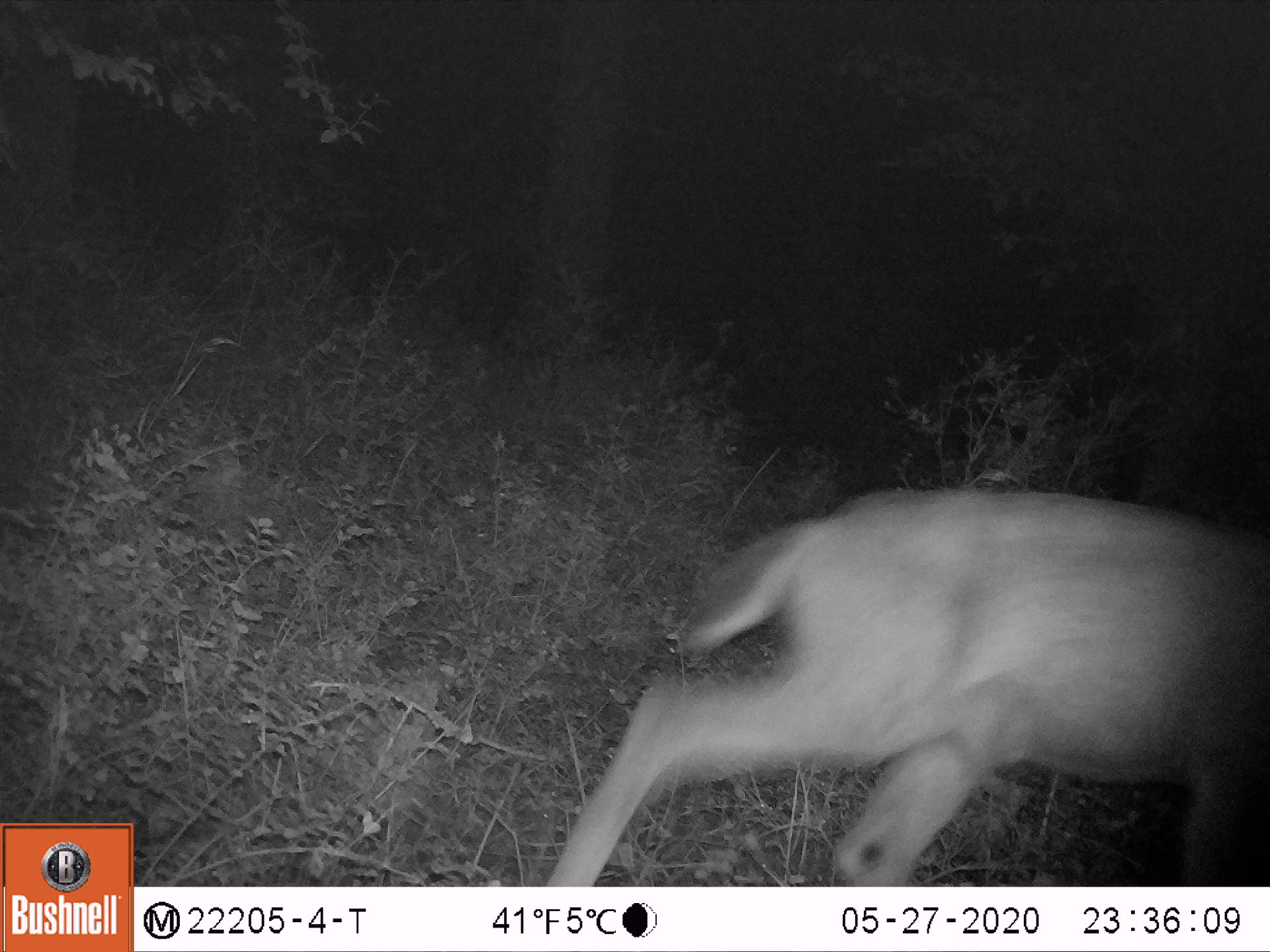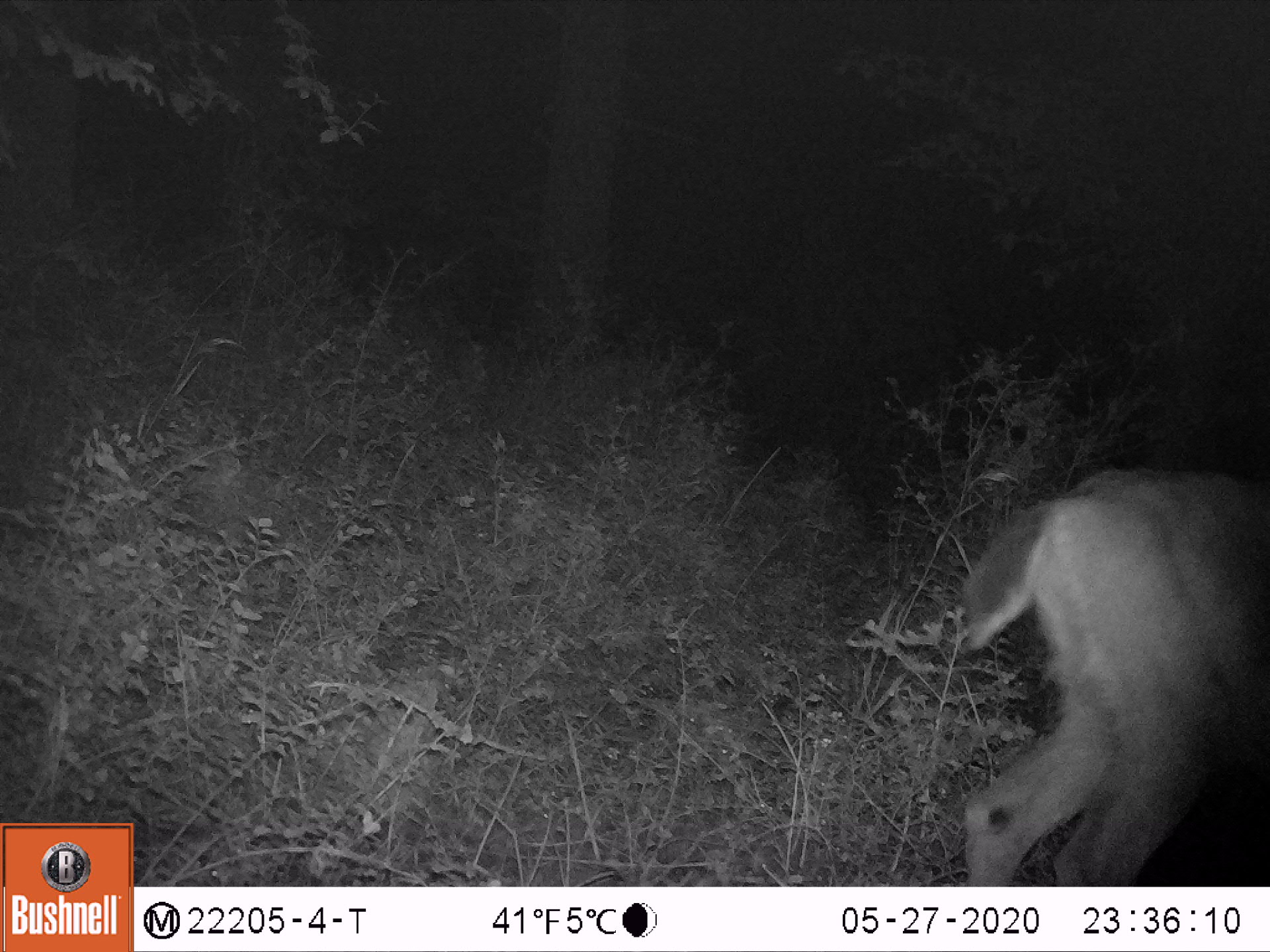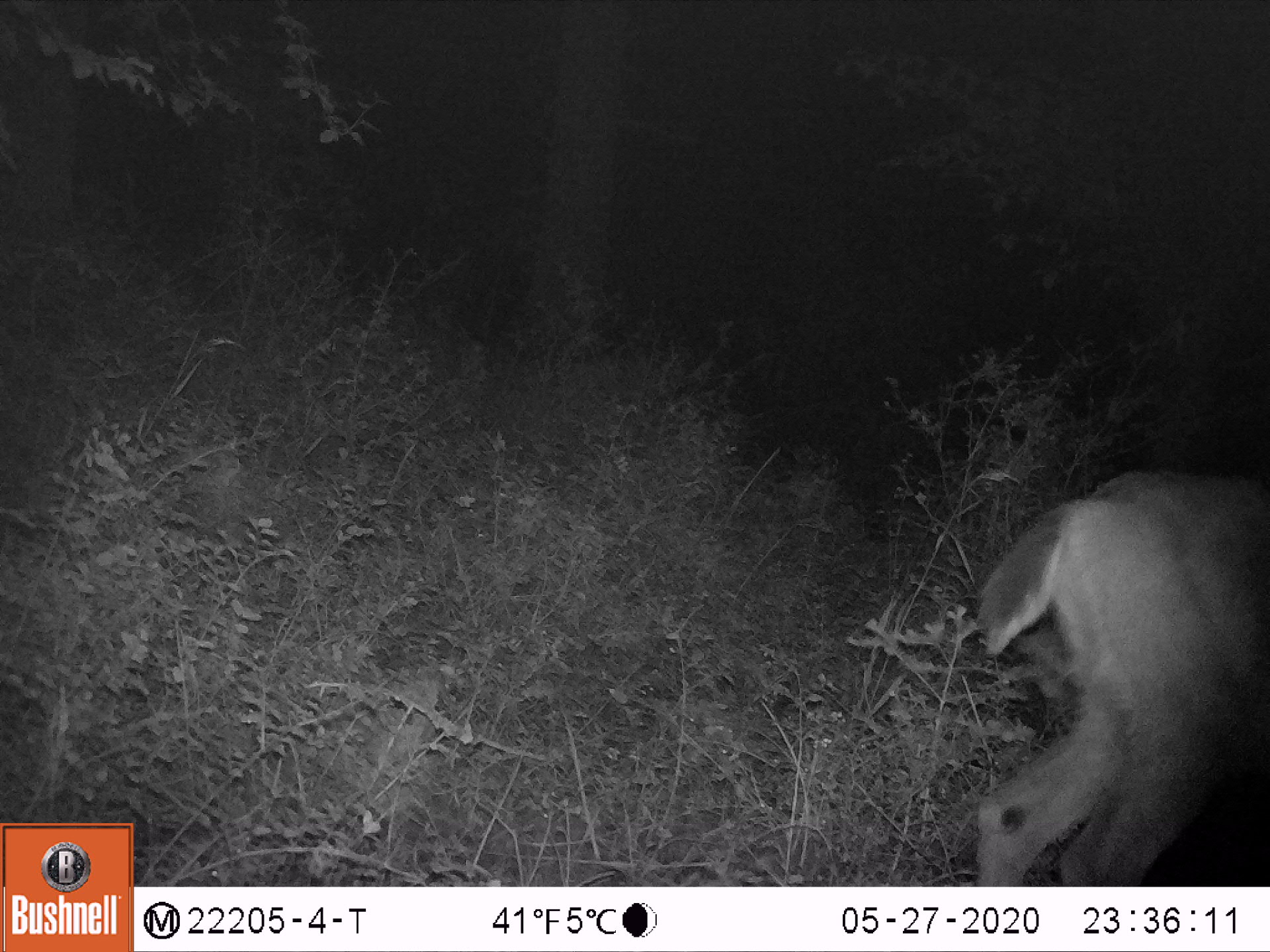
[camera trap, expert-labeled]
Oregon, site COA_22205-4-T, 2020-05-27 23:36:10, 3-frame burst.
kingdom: Animalia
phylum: Chordata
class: Mammalia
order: Artiodactyla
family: Cervidae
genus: Odocoileus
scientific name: Odocoileus hemionus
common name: black-tailed deer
Black-tailed deer (Odocoileus hemionus).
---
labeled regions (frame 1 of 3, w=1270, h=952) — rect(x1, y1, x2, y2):
black-tailed deer: rect(514, 454, 1267, 885)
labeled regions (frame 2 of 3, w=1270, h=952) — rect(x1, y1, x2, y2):
black-tailed deer: rect(904, 439, 1269, 885)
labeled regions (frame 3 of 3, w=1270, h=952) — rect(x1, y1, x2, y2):
black-tailed deer: rect(930, 441, 1267, 885)